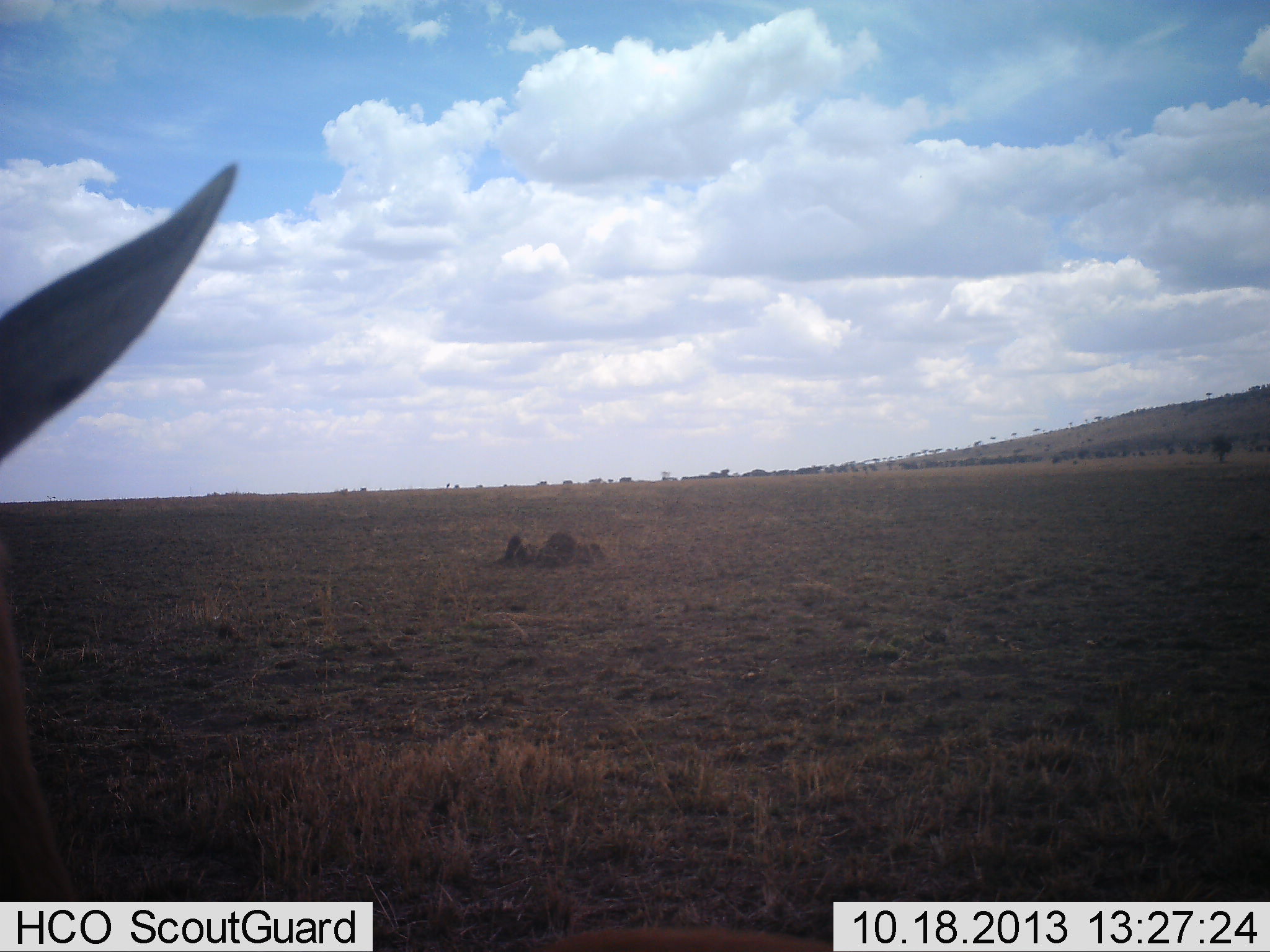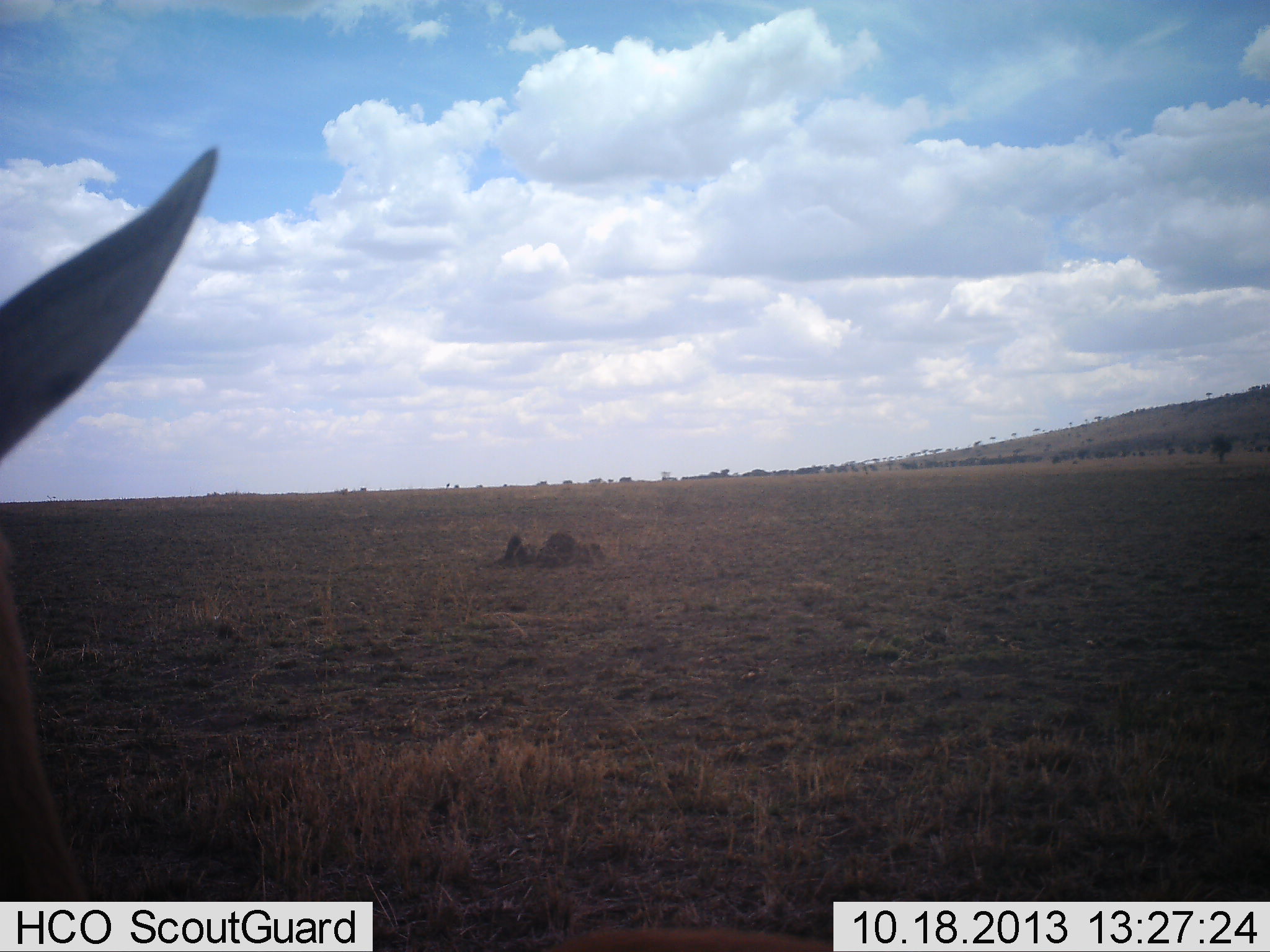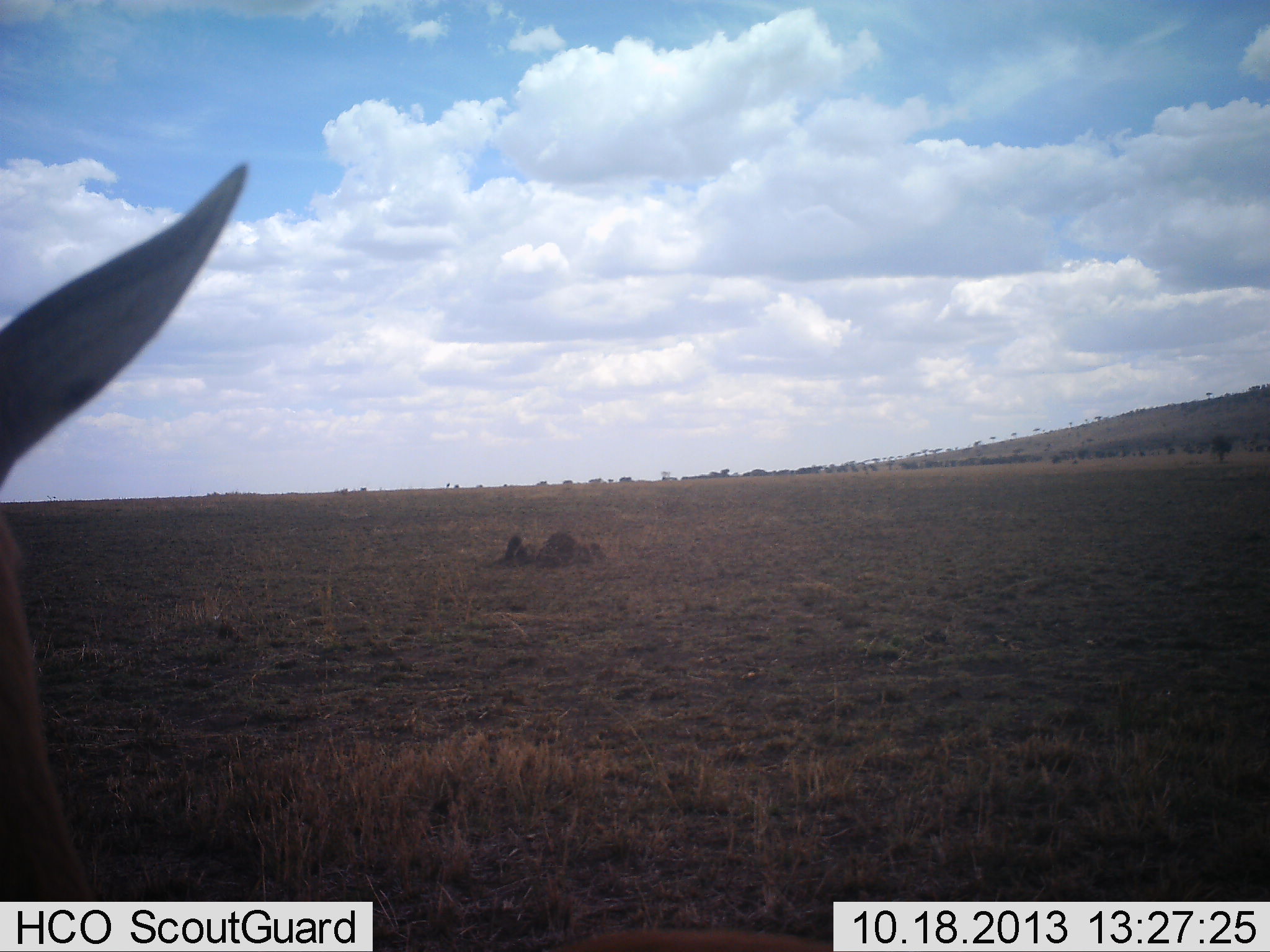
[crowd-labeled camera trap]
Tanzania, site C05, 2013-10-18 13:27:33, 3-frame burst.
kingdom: Animalia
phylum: Chordata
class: Mammalia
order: Artiodactyla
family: Bovidae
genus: Eudorcas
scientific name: Eudorcas thomsonii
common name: thomson's gazelle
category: gazellethomsons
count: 1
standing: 100%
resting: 7%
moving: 0%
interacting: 0%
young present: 0%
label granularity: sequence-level